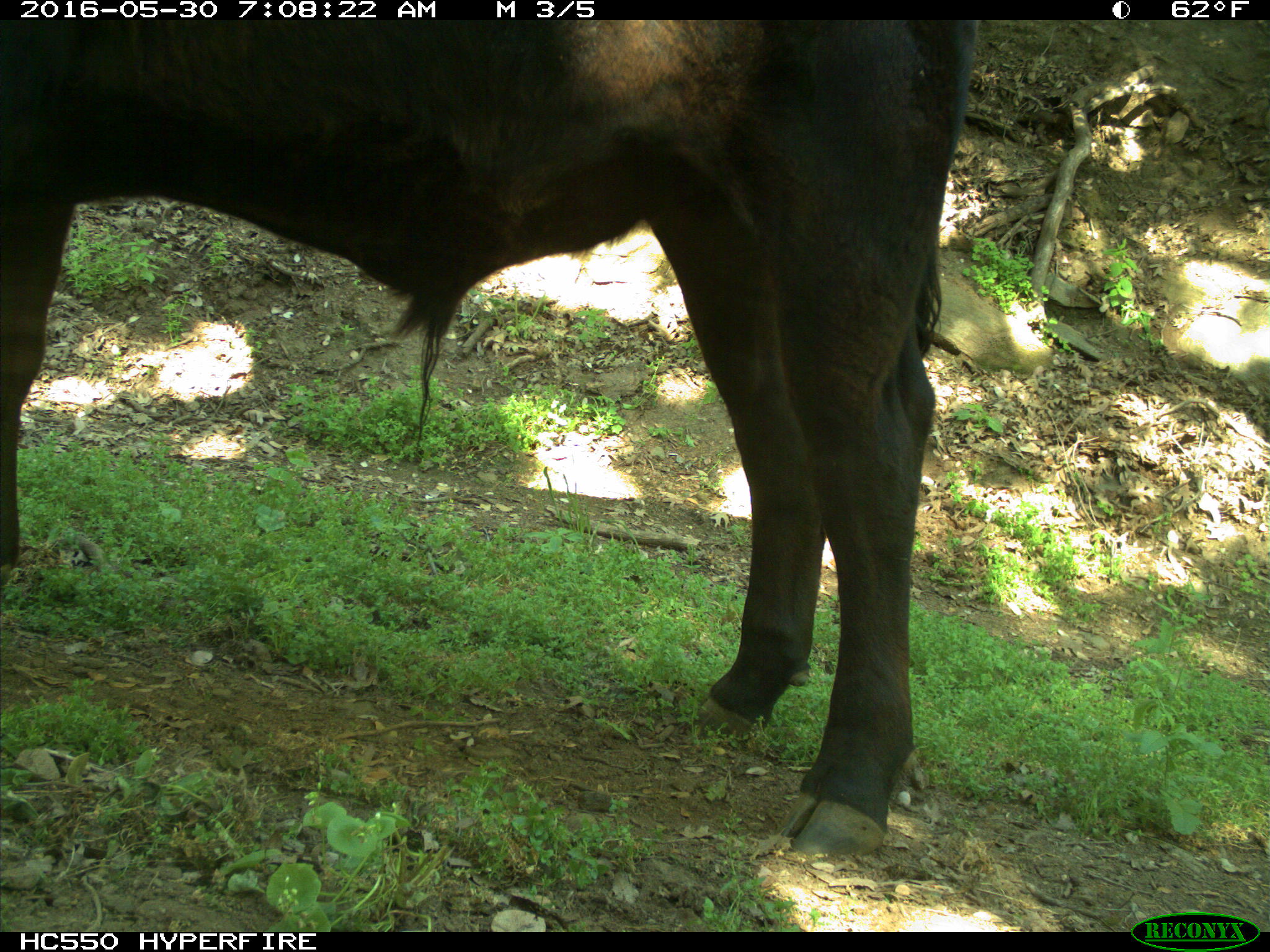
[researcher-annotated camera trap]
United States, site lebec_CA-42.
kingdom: Animalia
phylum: Chordata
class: Mammalia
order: Artiodactyla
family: Bovidae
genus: Bos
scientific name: Bos taurus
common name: domestic cow